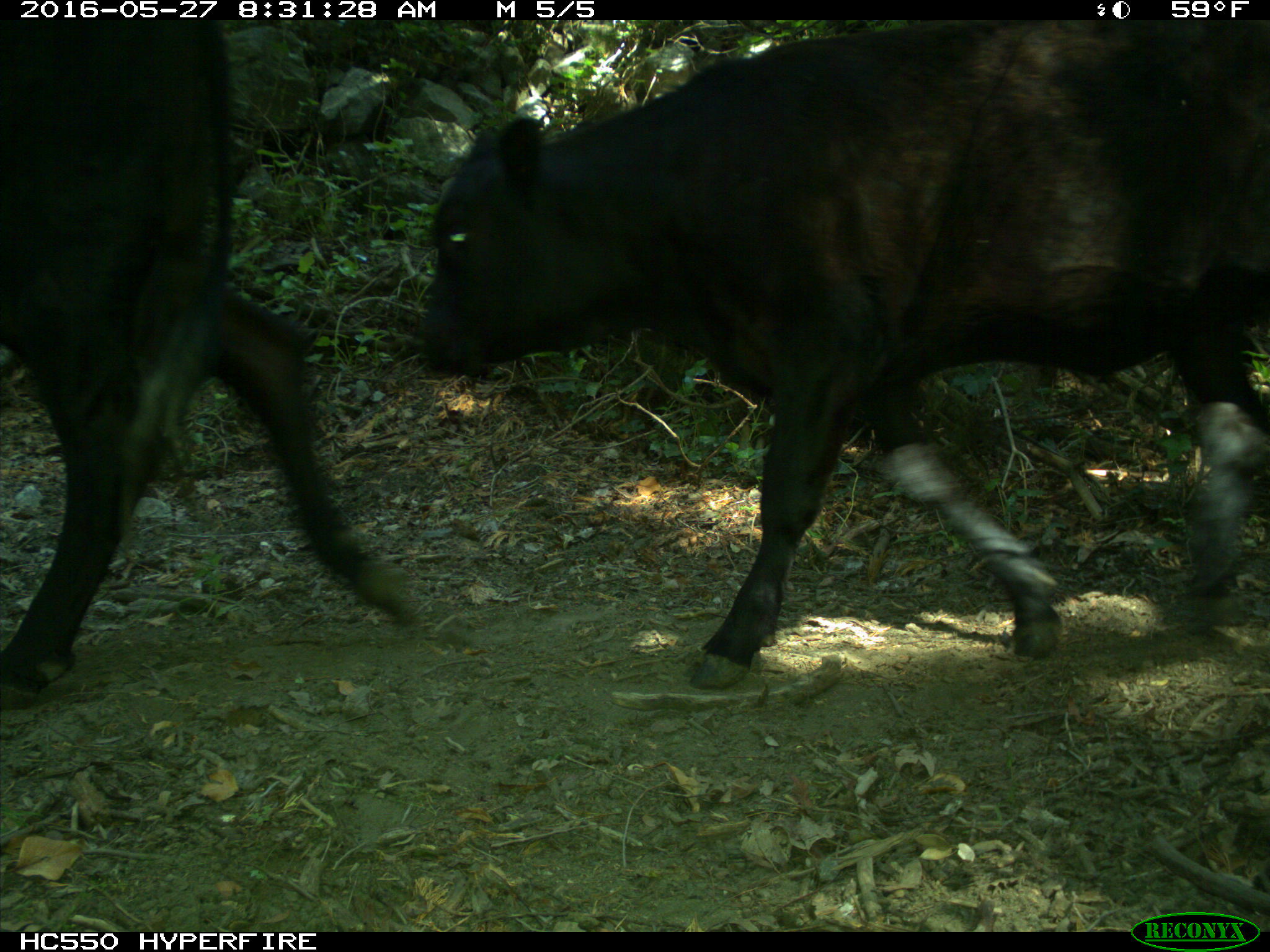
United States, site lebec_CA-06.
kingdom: Animalia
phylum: Chordata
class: Mammalia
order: Artiodactyla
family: Bovidae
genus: Bos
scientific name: Bos taurus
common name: domestic cow